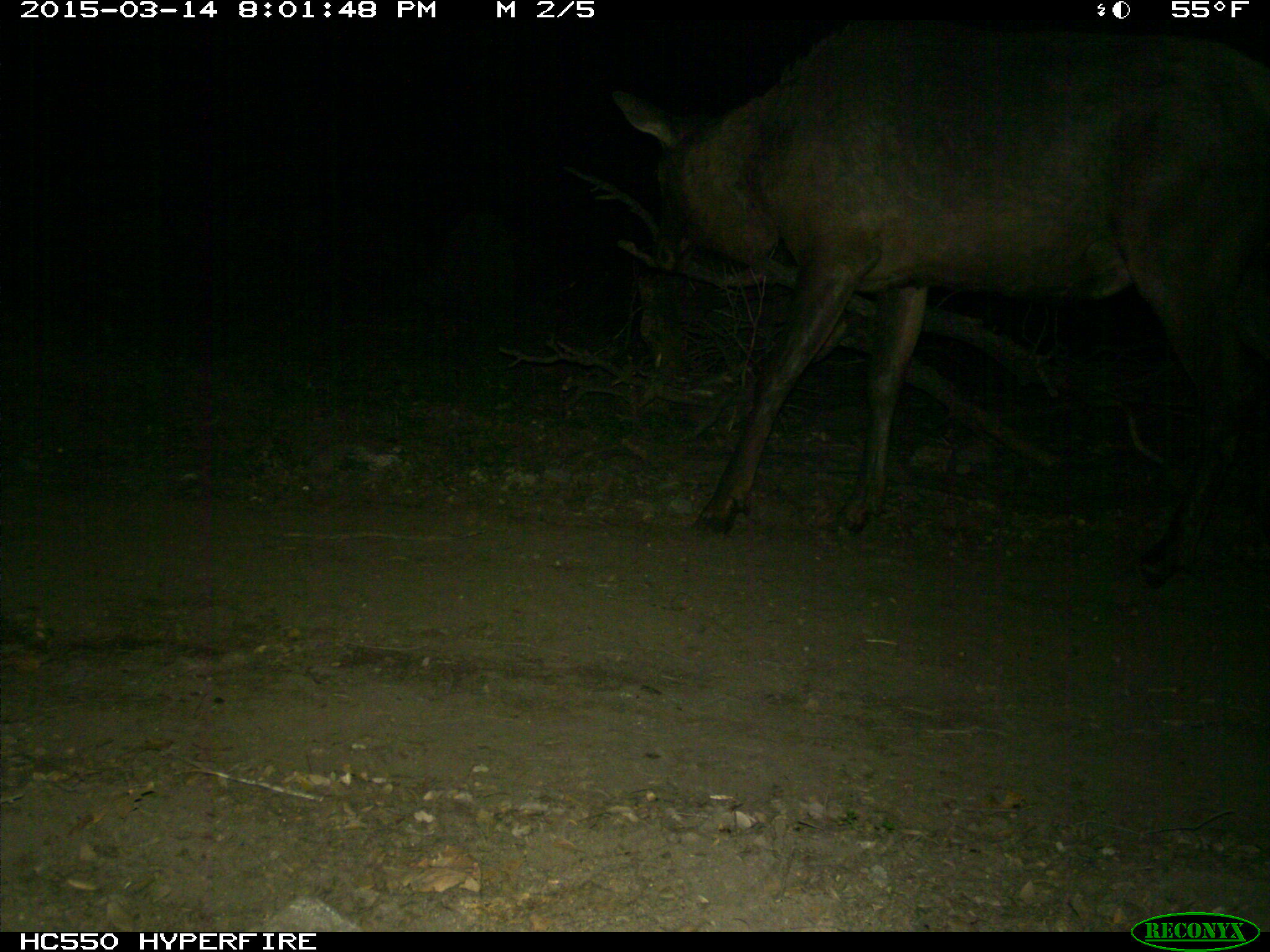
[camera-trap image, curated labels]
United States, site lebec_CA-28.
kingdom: Animalia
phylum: Chordata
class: Mammalia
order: Artiodactyla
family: Cervidae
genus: Cervus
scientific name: Cervus canadensis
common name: elk